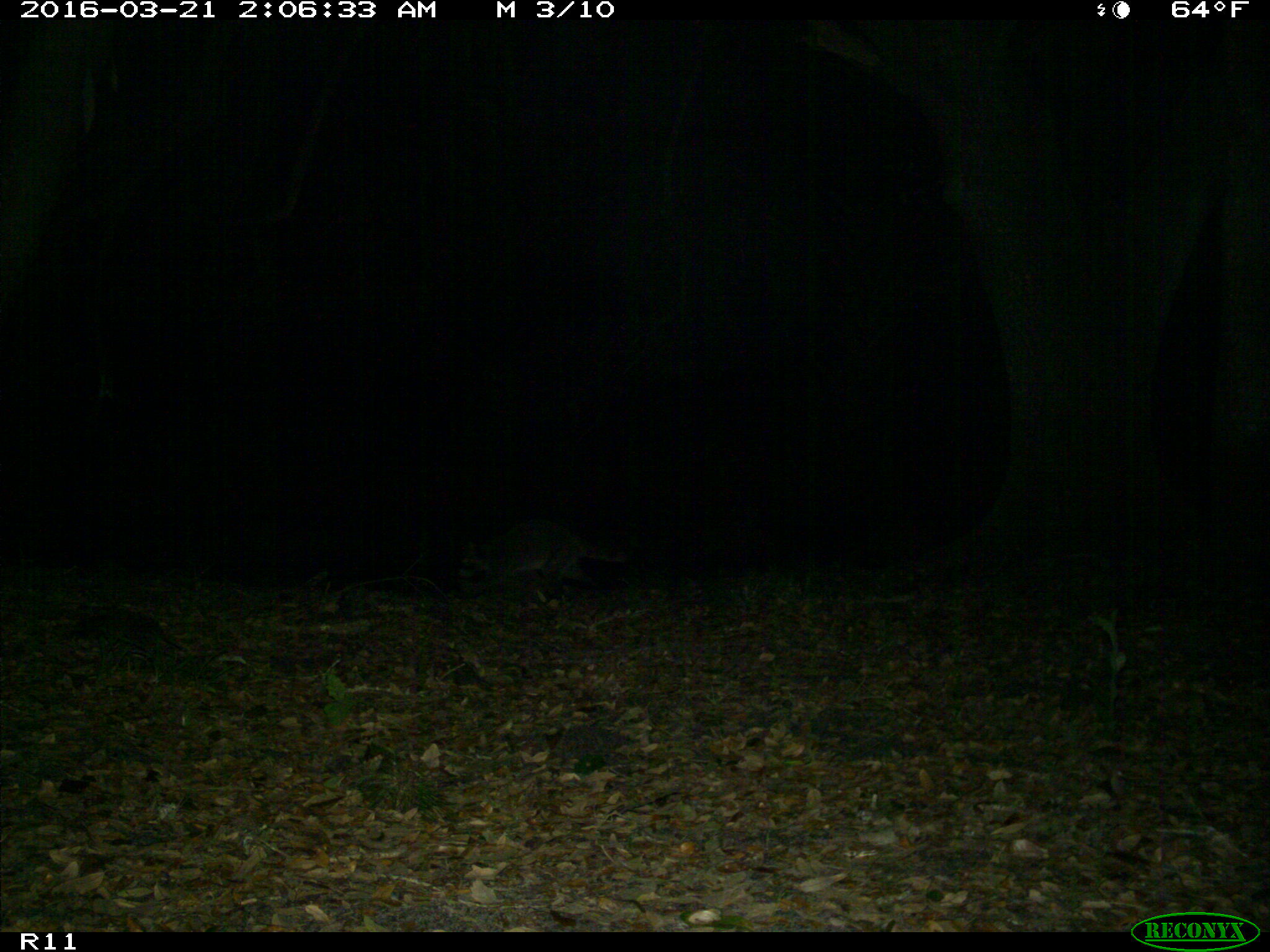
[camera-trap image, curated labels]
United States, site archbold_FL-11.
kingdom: Animalia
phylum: Chordata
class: Mammalia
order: Carnivora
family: Procyonidae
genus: Procyon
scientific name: Procyon lotor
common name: common raccoon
Procyon lotor (common raccoon).